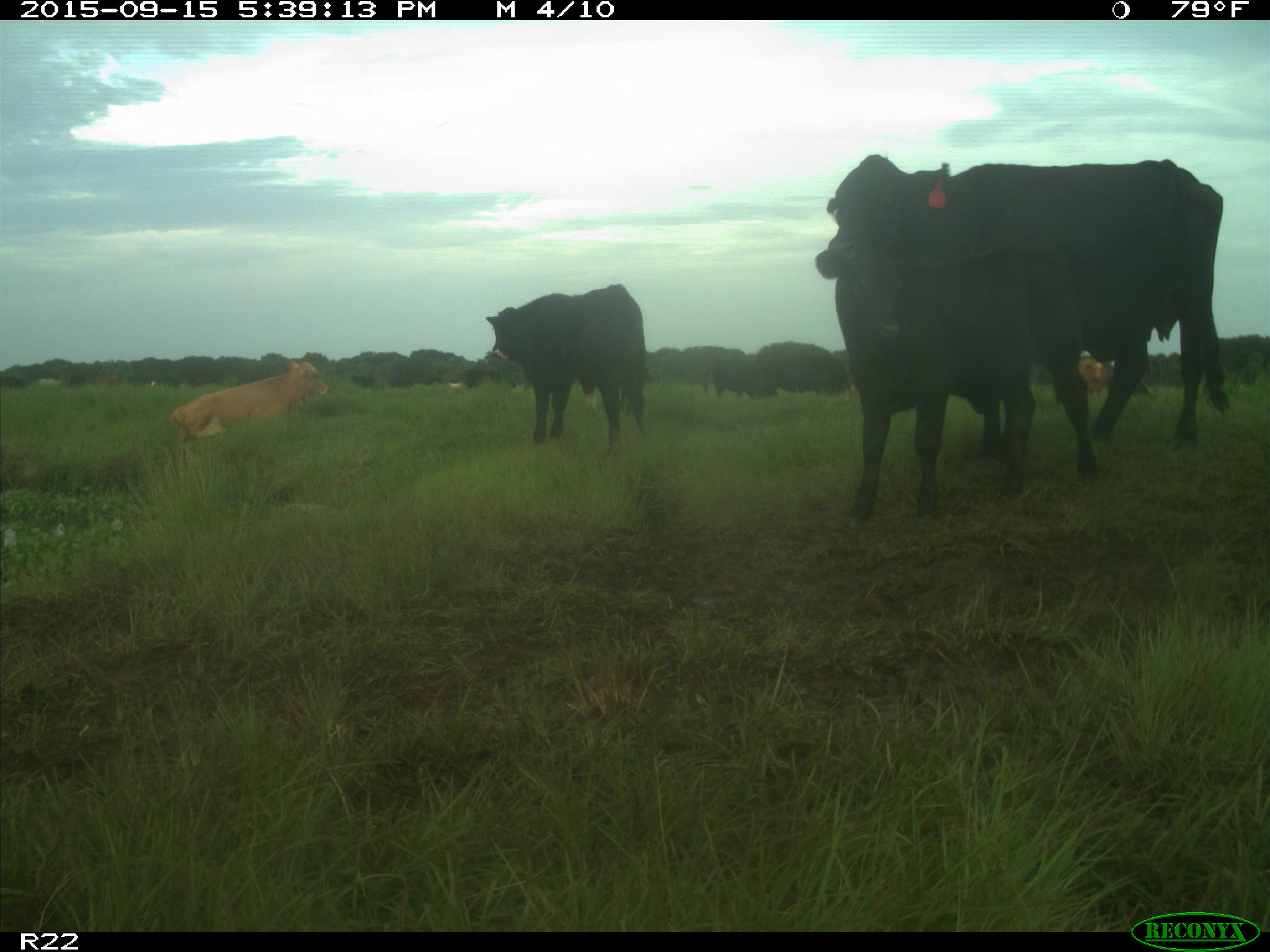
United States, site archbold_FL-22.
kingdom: Animalia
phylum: Chordata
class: Mammalia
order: Artiodactyla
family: Bovidae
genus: Bos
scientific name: Bos taurus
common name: domestic cow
Bos taurus (domestic cow).